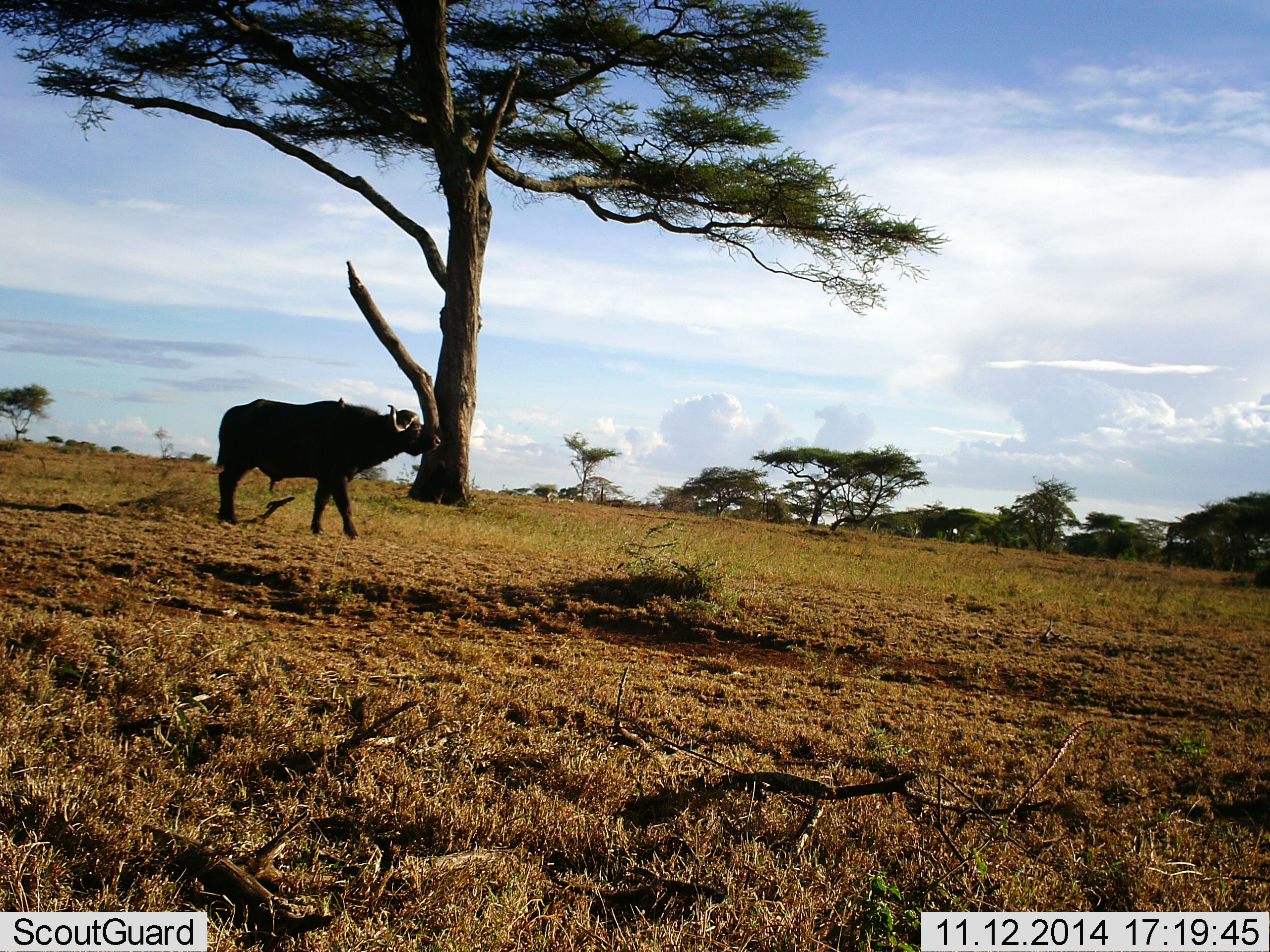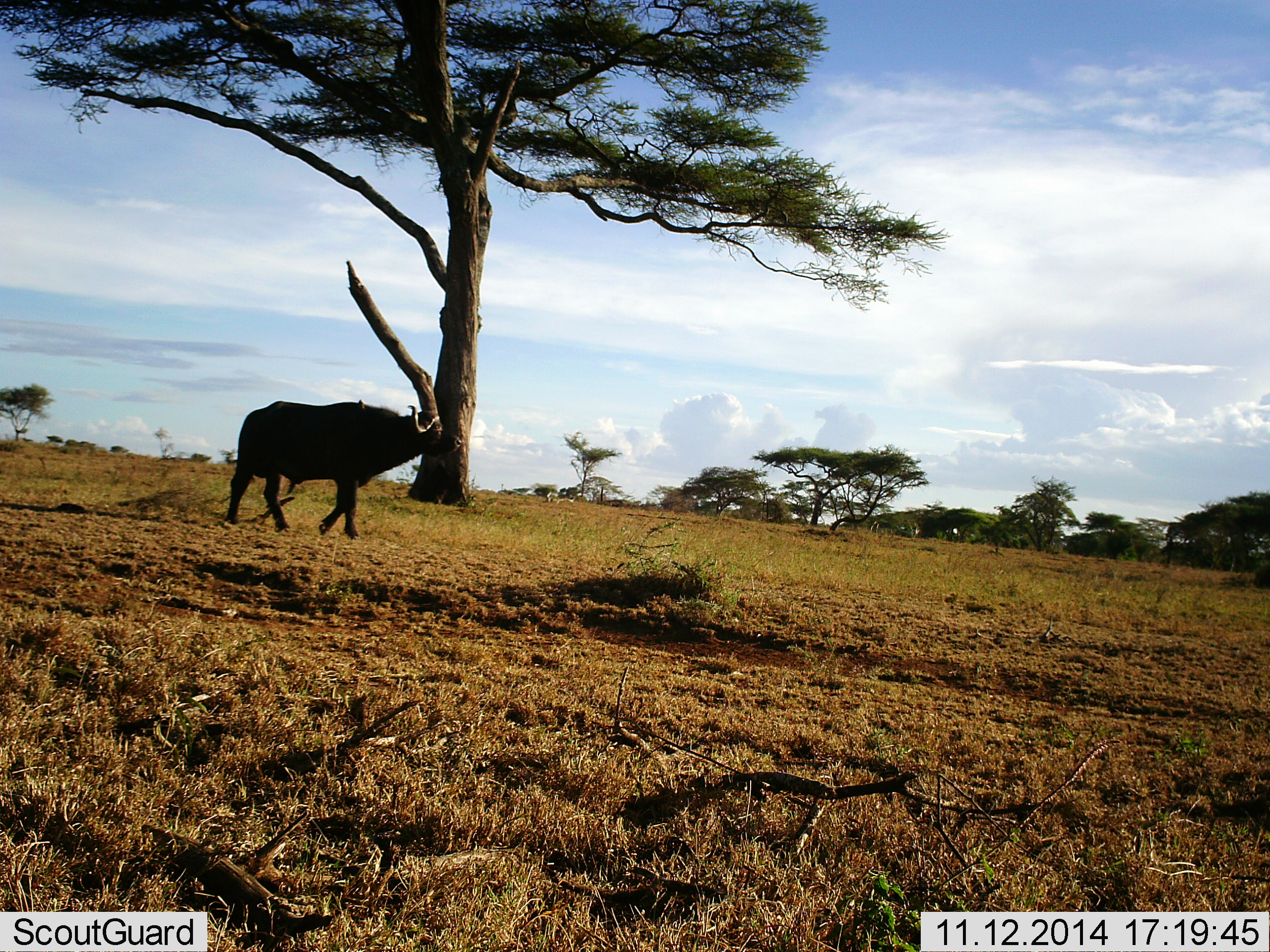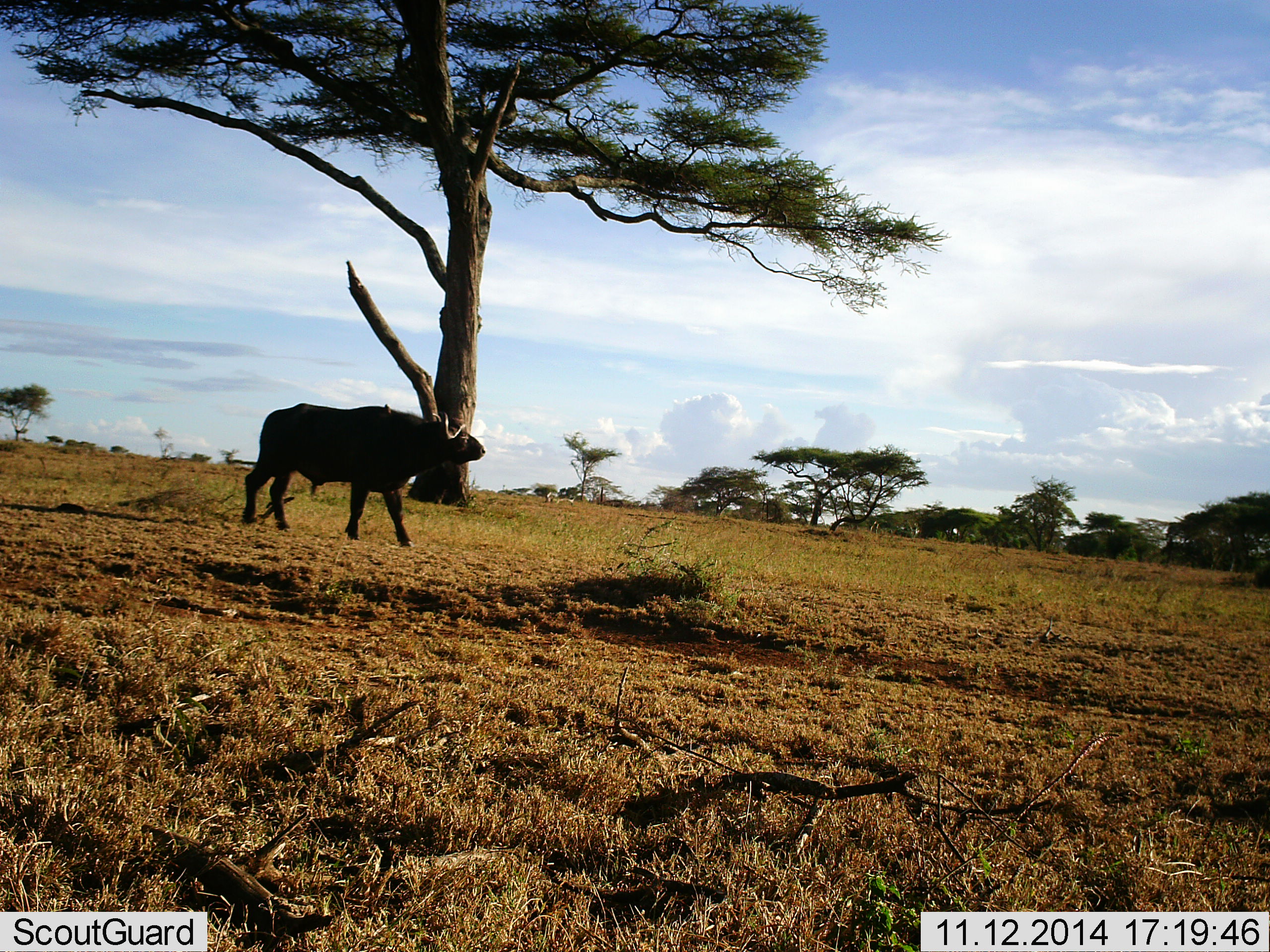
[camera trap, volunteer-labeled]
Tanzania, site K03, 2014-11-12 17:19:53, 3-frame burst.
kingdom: Animalia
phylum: Chordata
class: Mammalia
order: Artiodactyla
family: Bovidae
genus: Syncerus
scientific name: Syncerus caffer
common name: cape buffalo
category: buffalo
Buffalo (cape buffalo) (Syncerus caffer), count 1. Behavior (volunteer vote fractions): standing 10%, resting 0%, moving 100%, interacting 0%. Young present (vote fraction): 0%. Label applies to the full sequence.